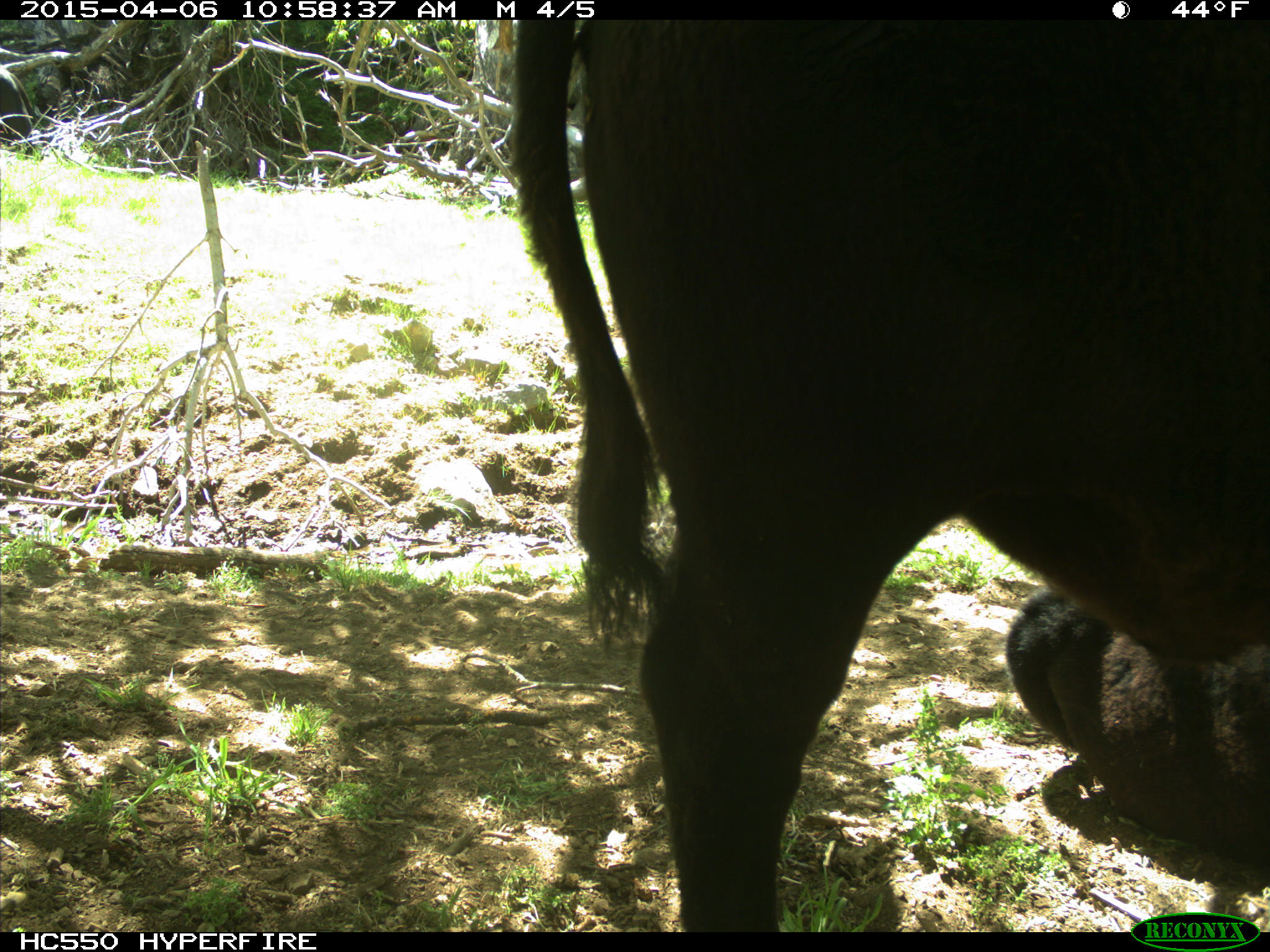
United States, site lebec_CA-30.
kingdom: Animalia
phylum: Chordata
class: Mammalia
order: Artiodactyla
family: Bovidae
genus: Bos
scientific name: Bos taurus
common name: domestic cow